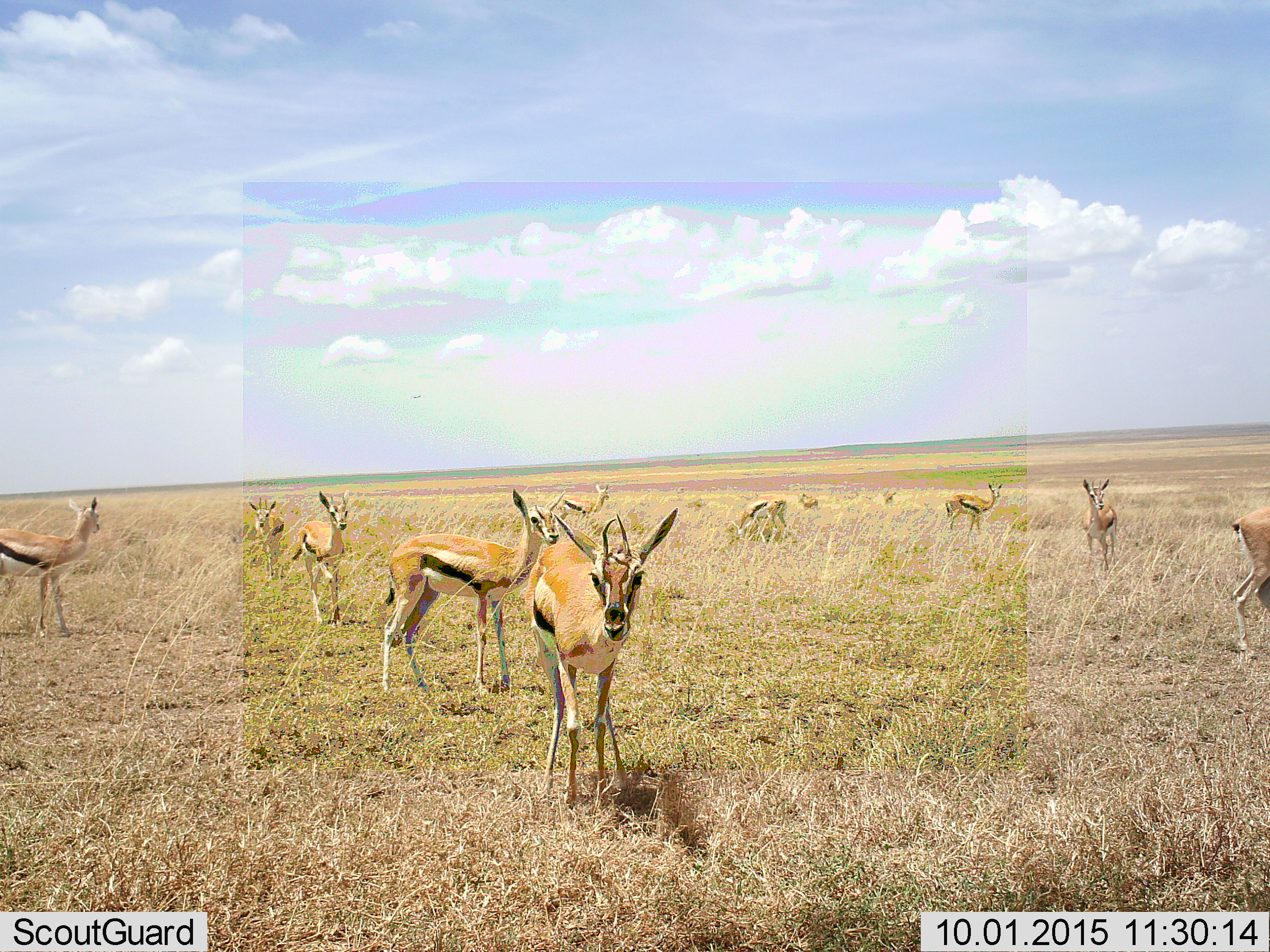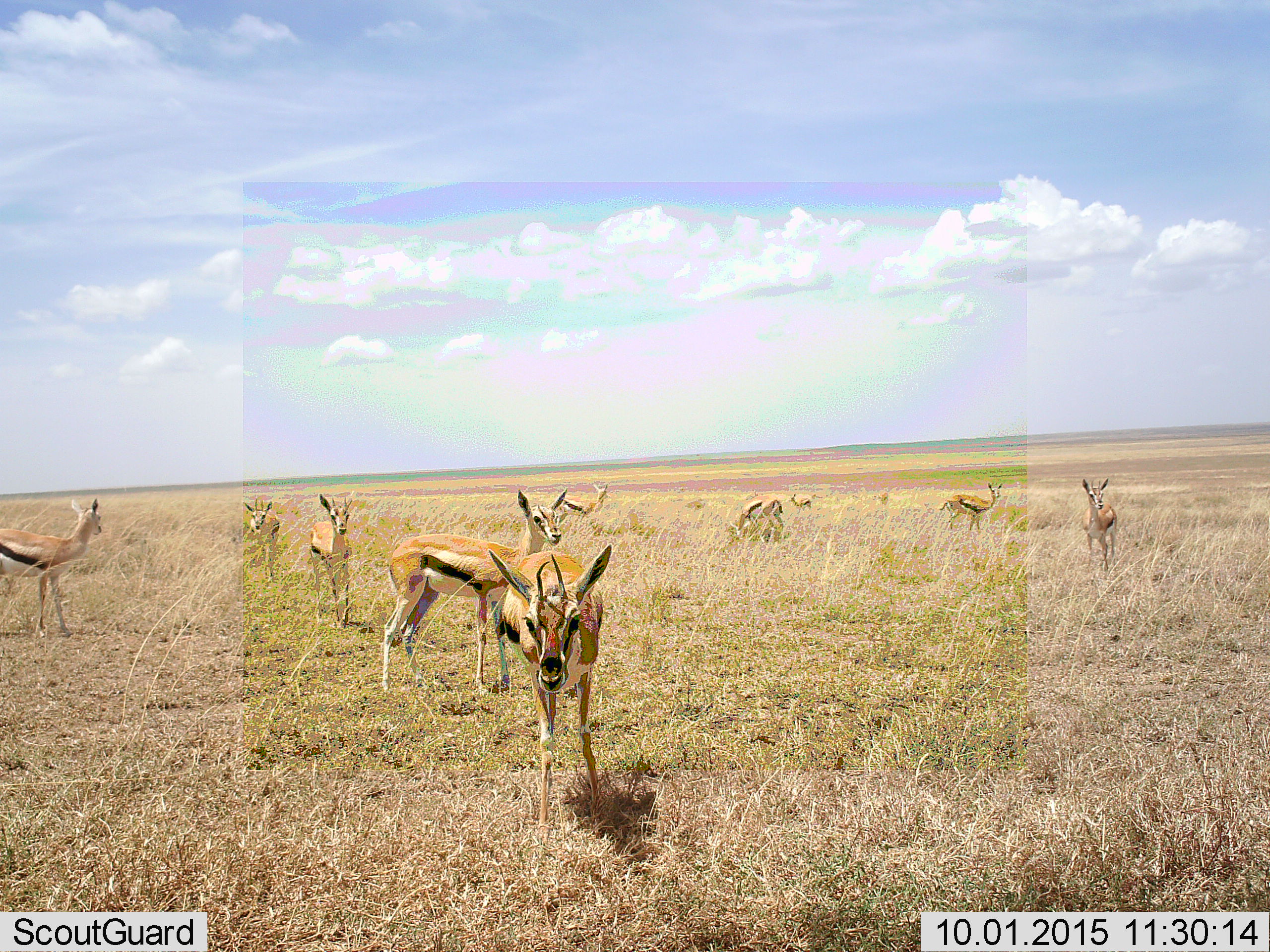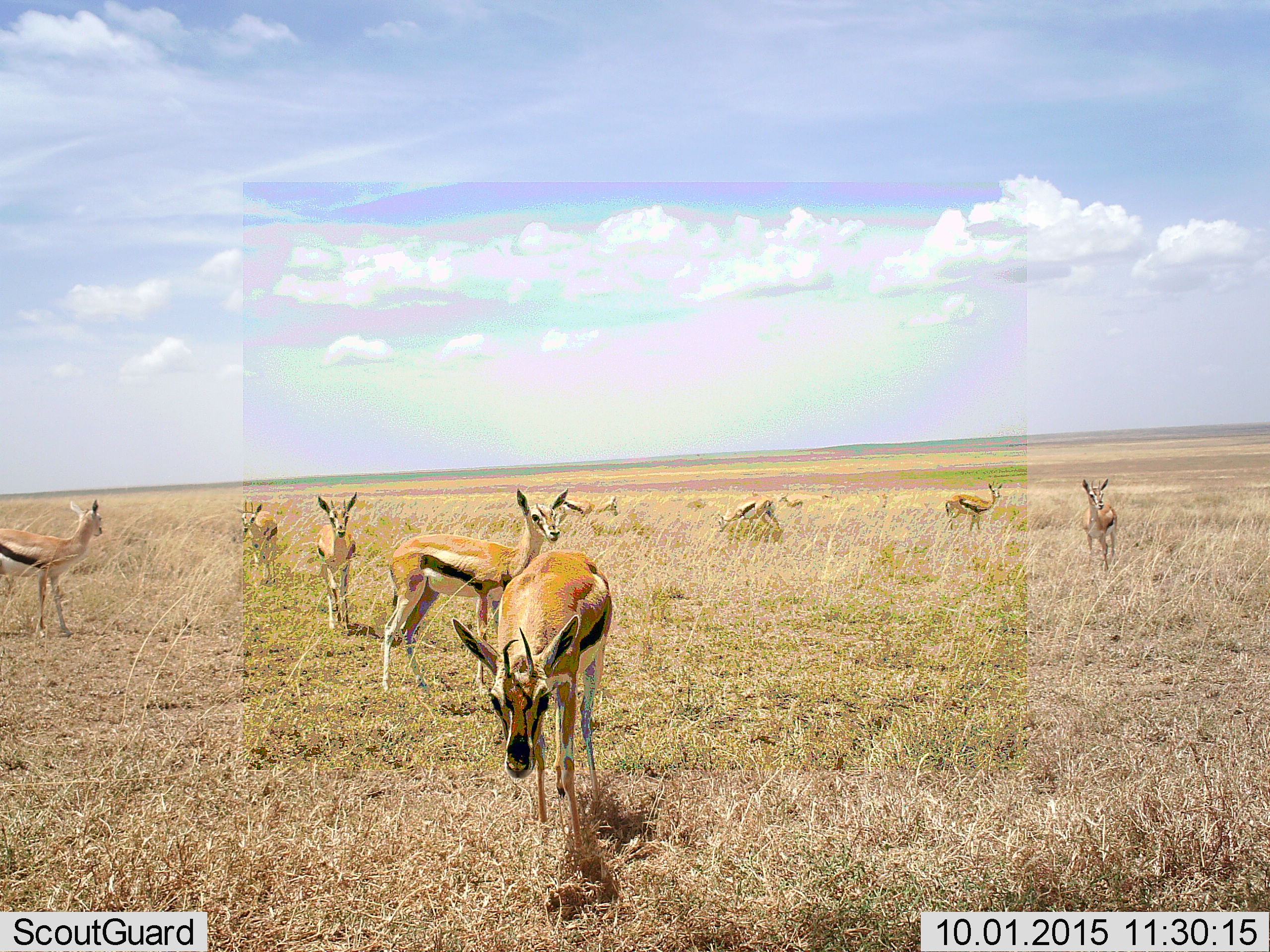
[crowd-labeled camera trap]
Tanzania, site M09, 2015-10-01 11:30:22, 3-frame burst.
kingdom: Animalia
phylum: Chordata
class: Mammalia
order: Artiodactyla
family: Bovidae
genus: Eudorcas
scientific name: Eudorcas thomsonii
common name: thomson's gazelle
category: gazellethomsons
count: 11-50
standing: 90%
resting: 0%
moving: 70%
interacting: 0%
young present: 0%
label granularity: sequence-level